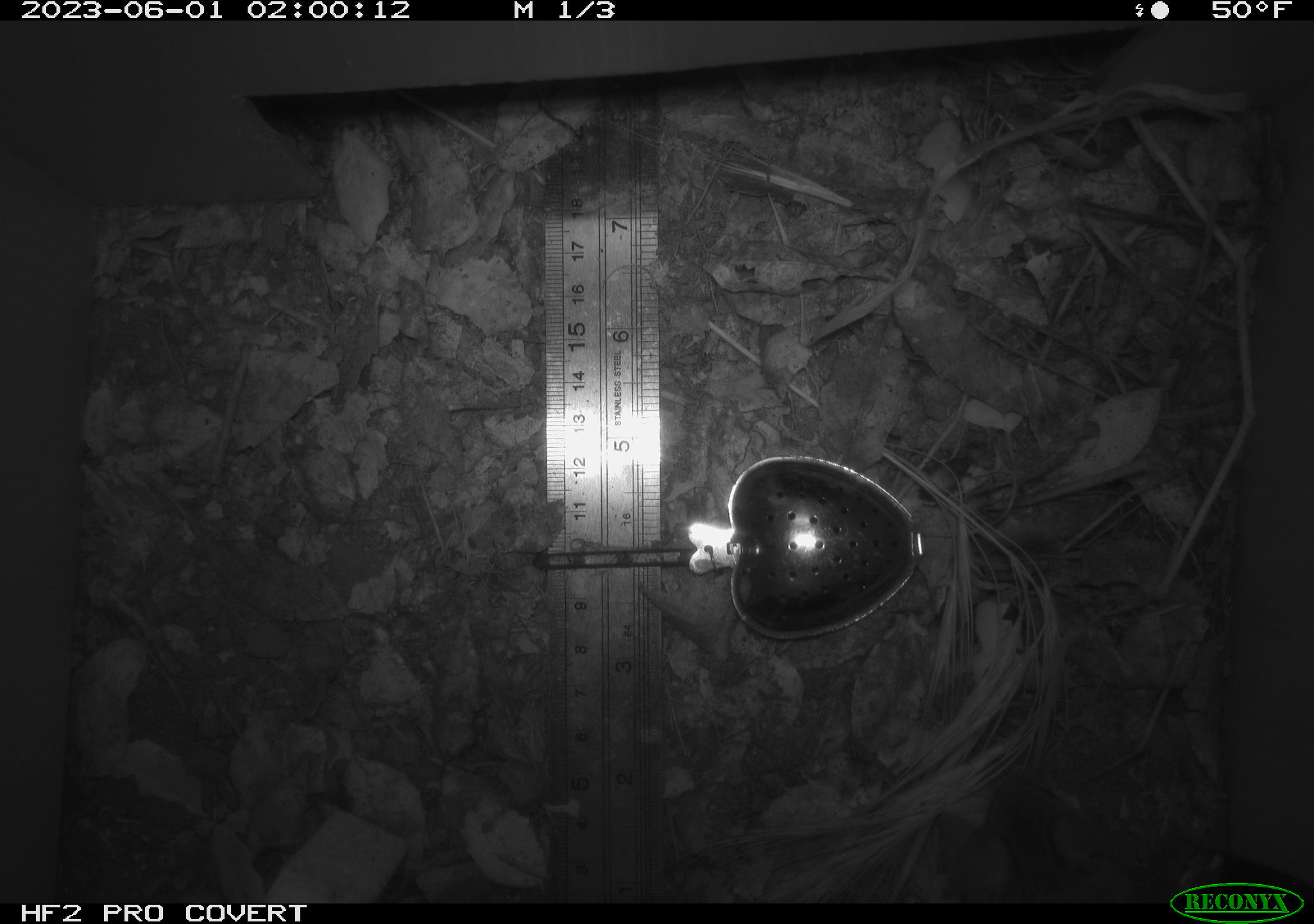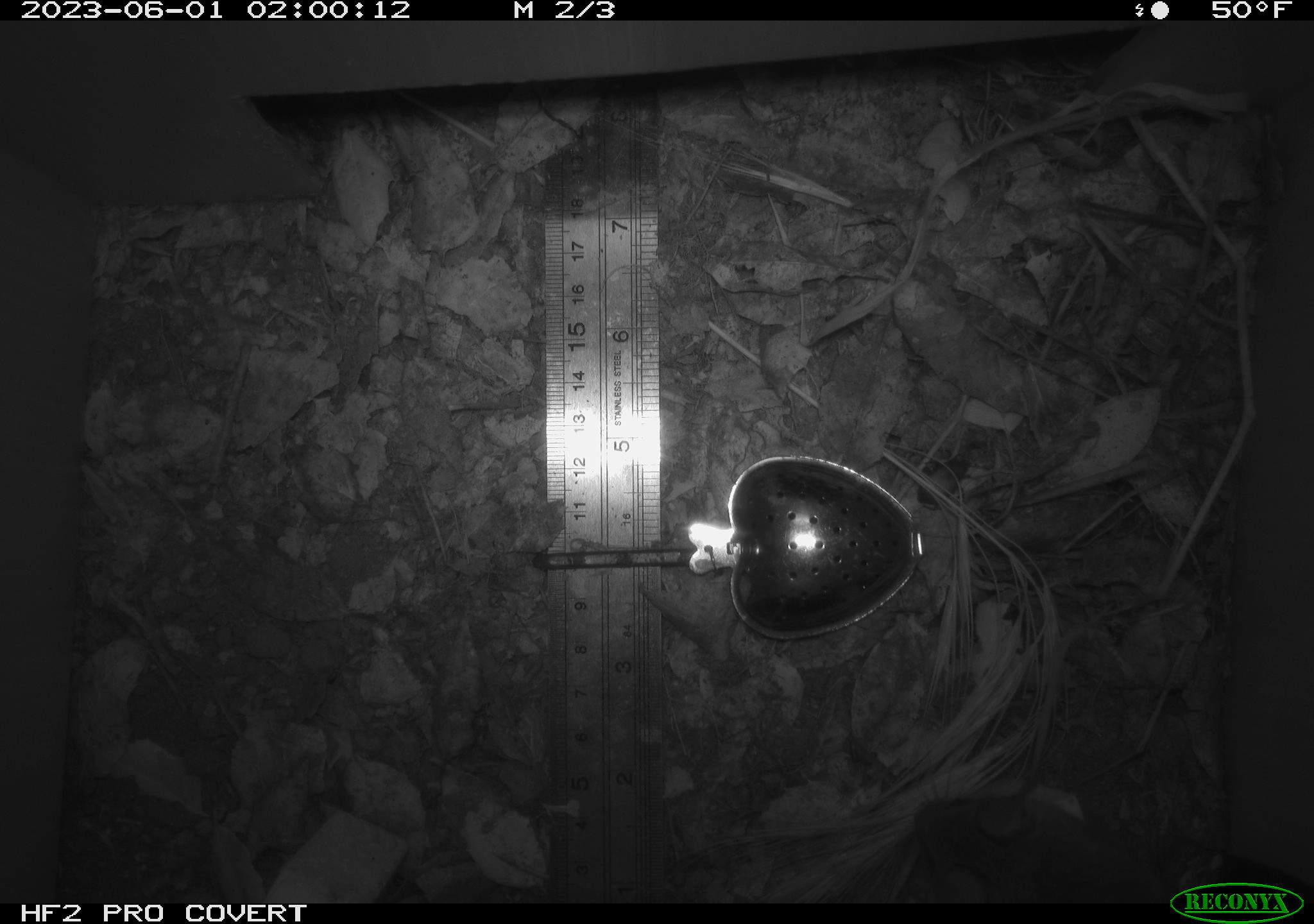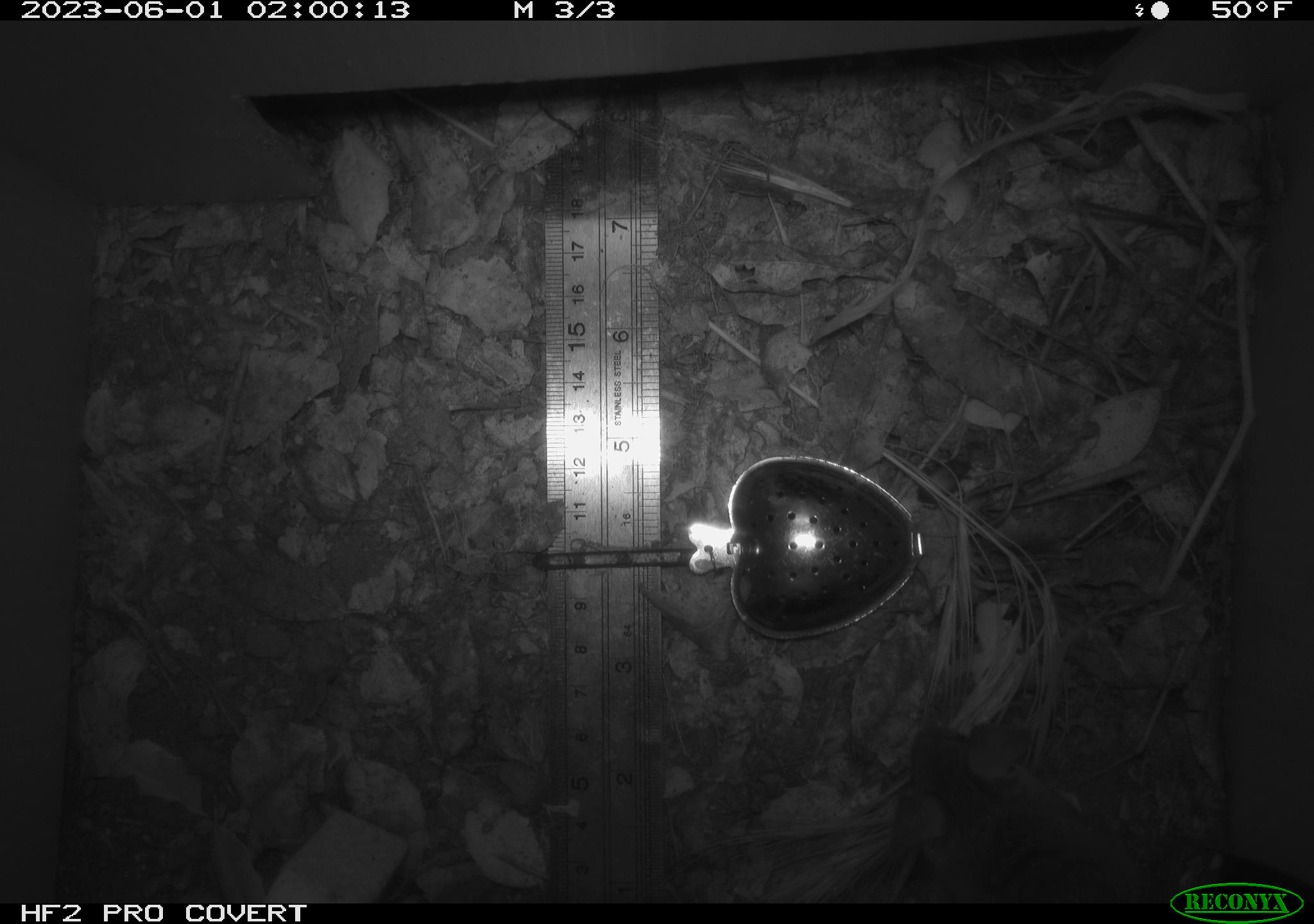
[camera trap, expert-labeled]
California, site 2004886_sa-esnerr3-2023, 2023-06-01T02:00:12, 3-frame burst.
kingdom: Animalia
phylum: Chordata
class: Mammalia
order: Rodentia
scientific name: Rodentia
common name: mouse species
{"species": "mouse species (Rodentia)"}